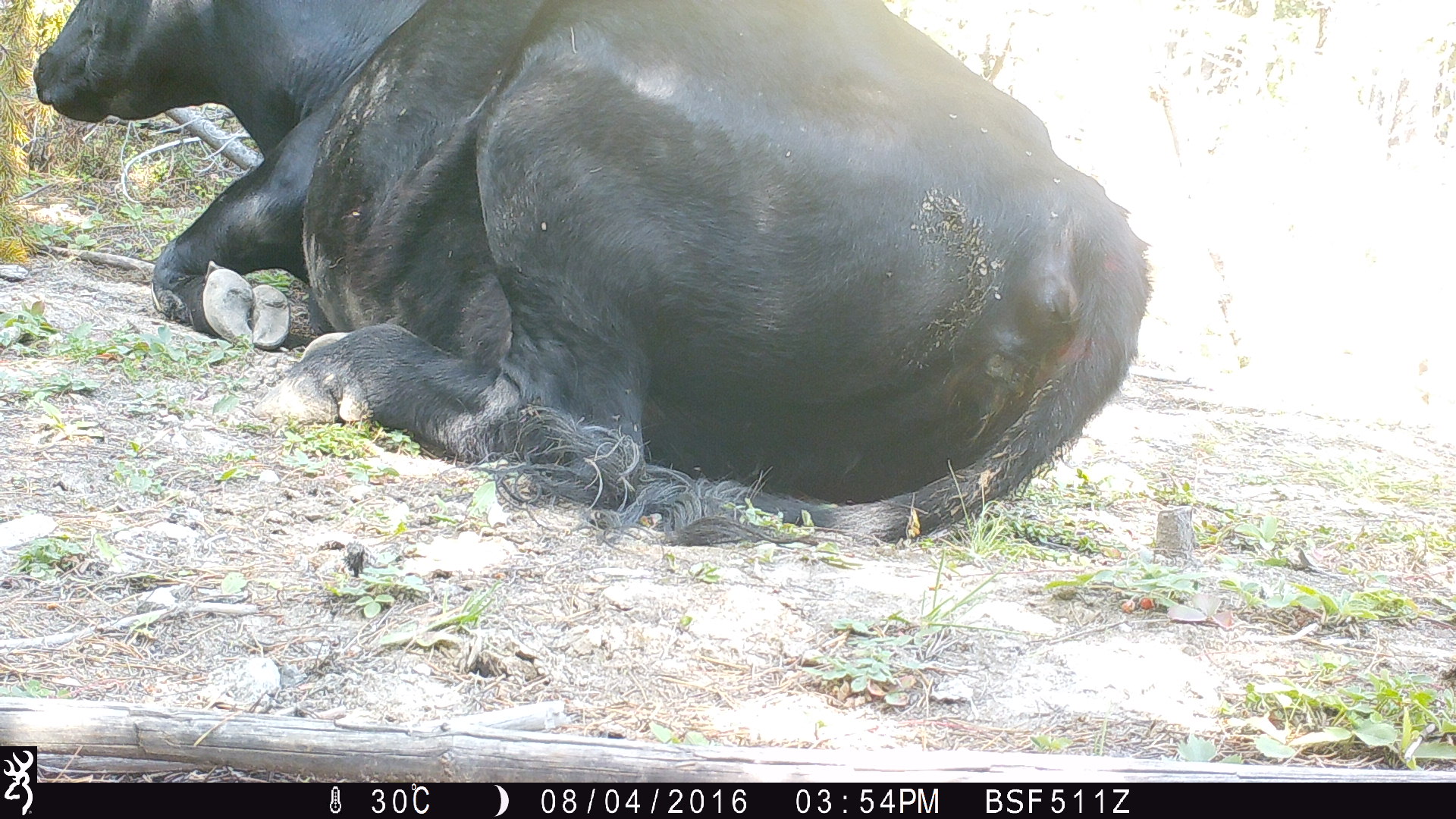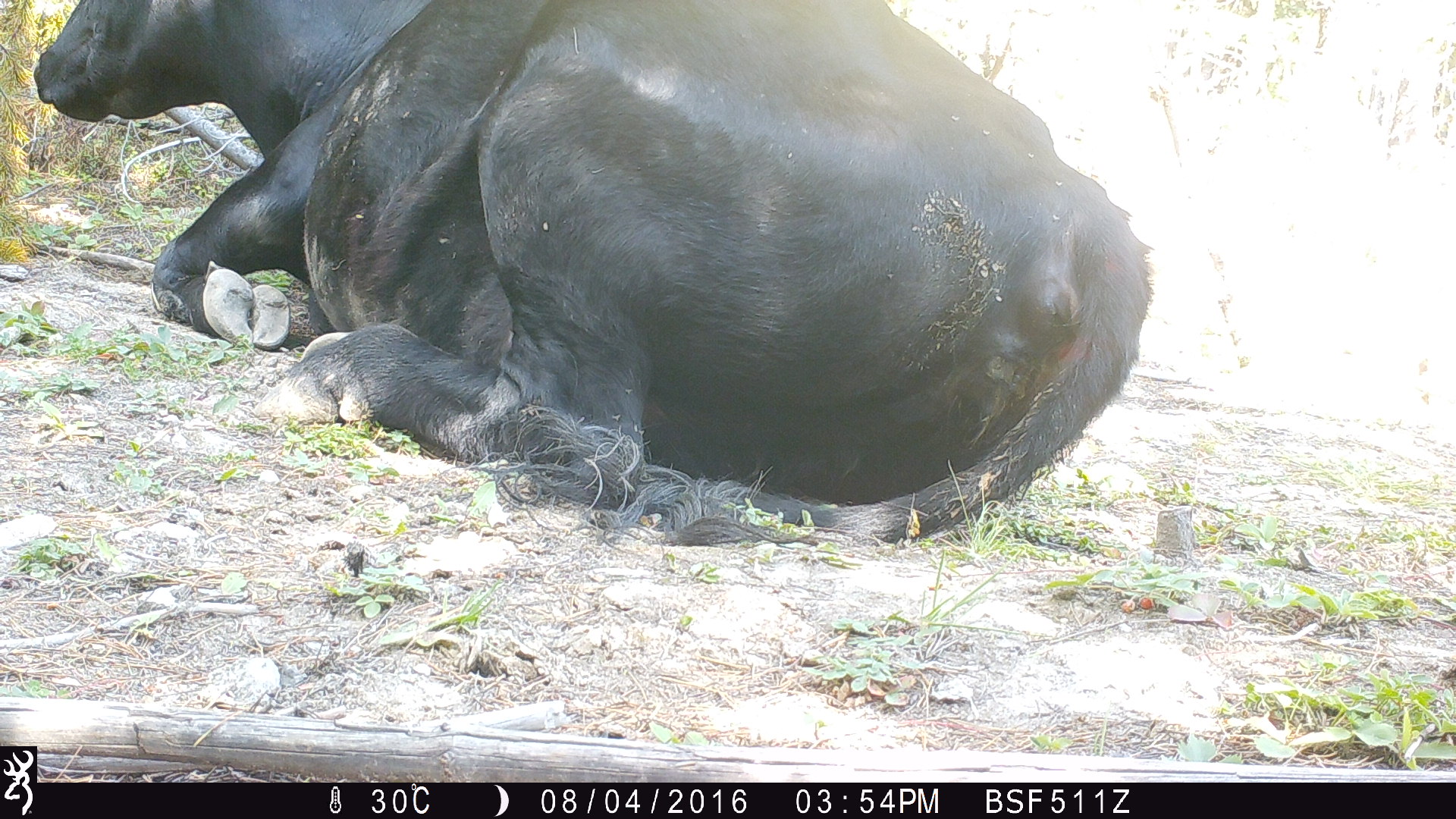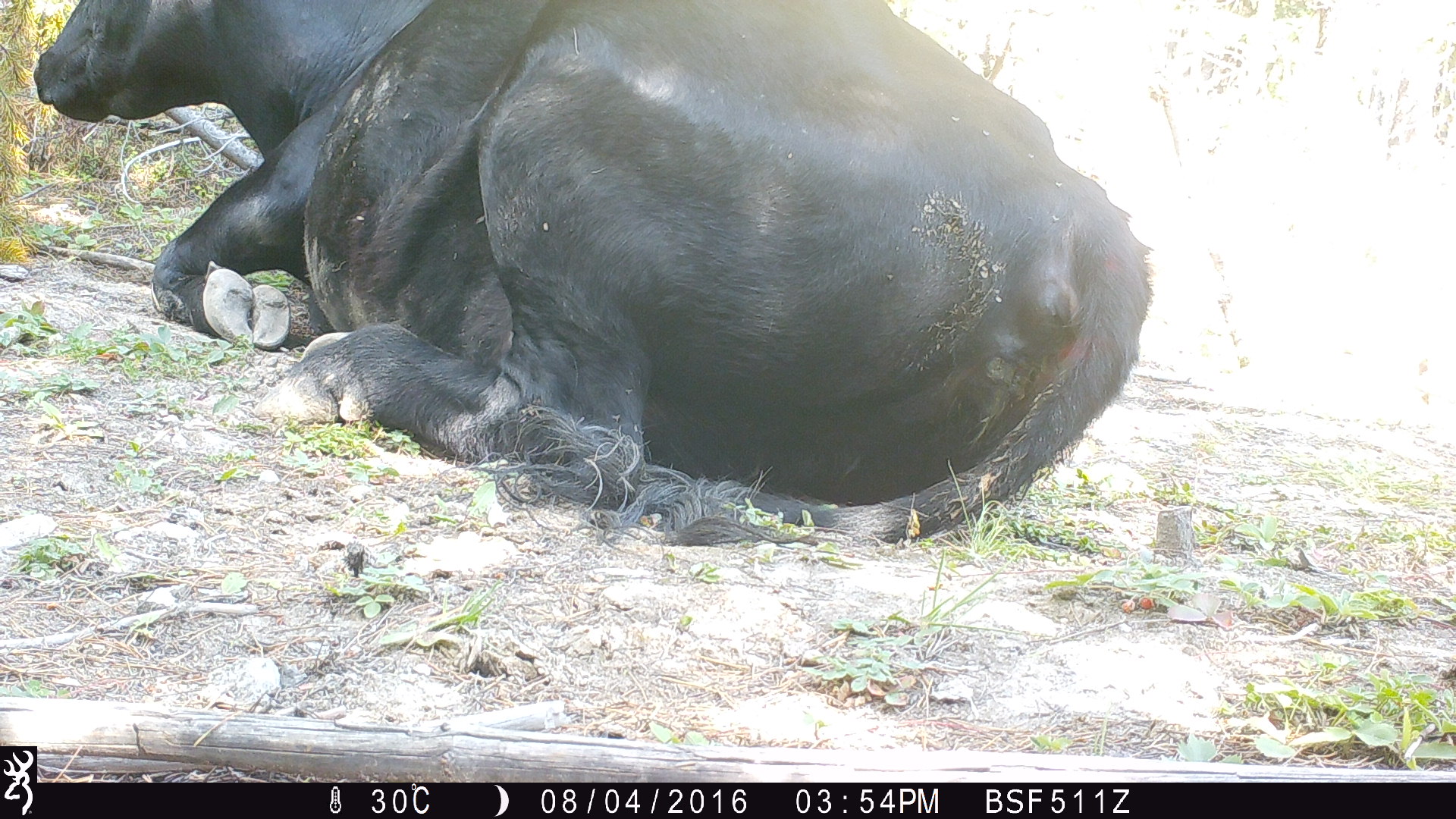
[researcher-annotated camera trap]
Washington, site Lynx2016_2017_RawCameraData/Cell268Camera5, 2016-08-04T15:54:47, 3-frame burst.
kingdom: Animalia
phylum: Chordata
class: Mammalia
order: Artiodactyla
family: Bovidae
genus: Bos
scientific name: Bos taurus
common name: domestic cattle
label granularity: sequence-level